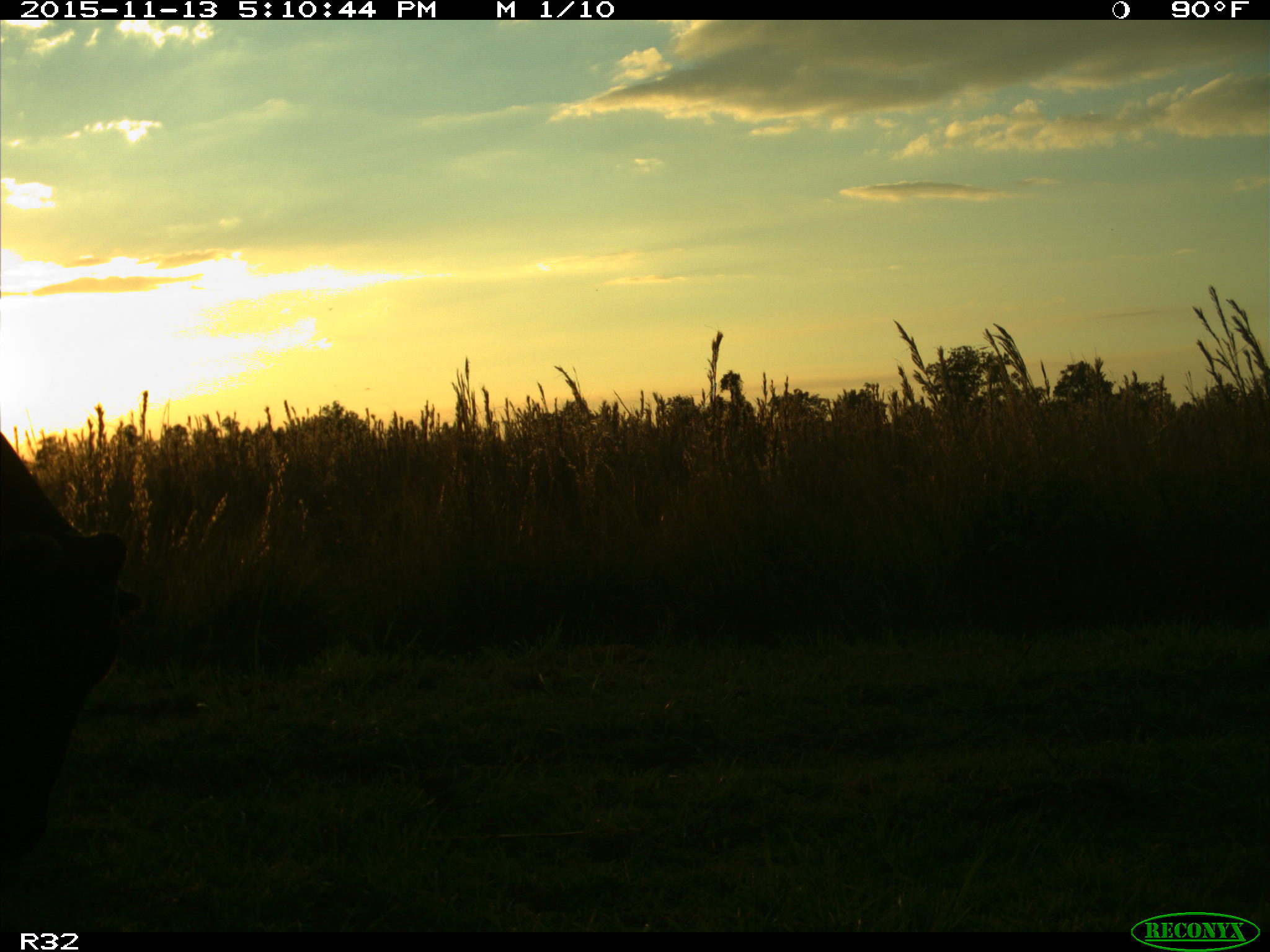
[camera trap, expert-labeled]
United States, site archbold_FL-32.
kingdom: Animalia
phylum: Chordata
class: Mammalia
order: Artiodactyla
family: Bovidae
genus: Bos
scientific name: Bos taurus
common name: domestic cow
Bos taurus (domestic cow).